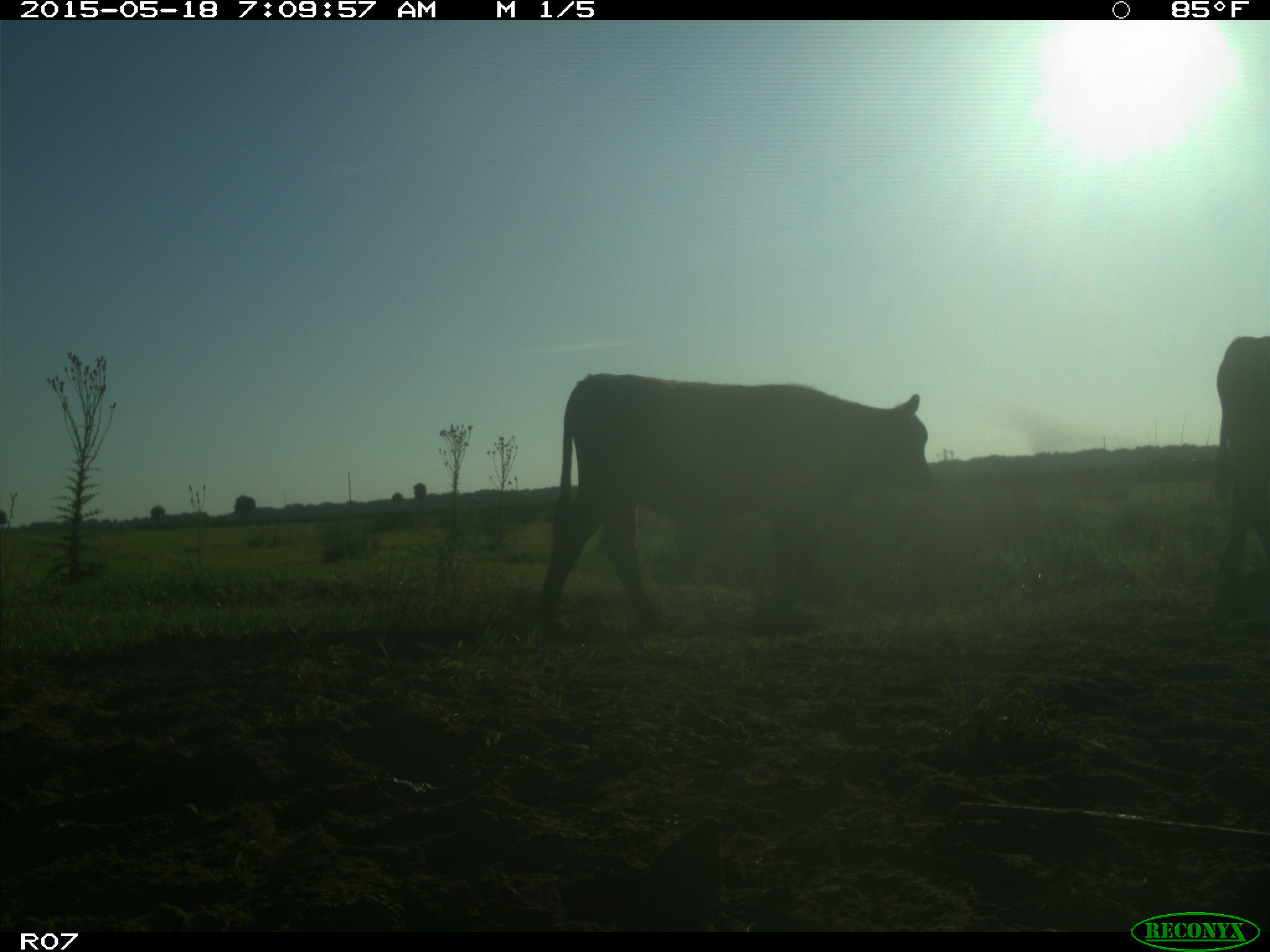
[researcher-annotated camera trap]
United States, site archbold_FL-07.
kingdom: Animalia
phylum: Chordata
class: Mammalia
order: Artiodactyla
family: Bovidae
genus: Bos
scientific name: Bos taurus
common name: domestic cow